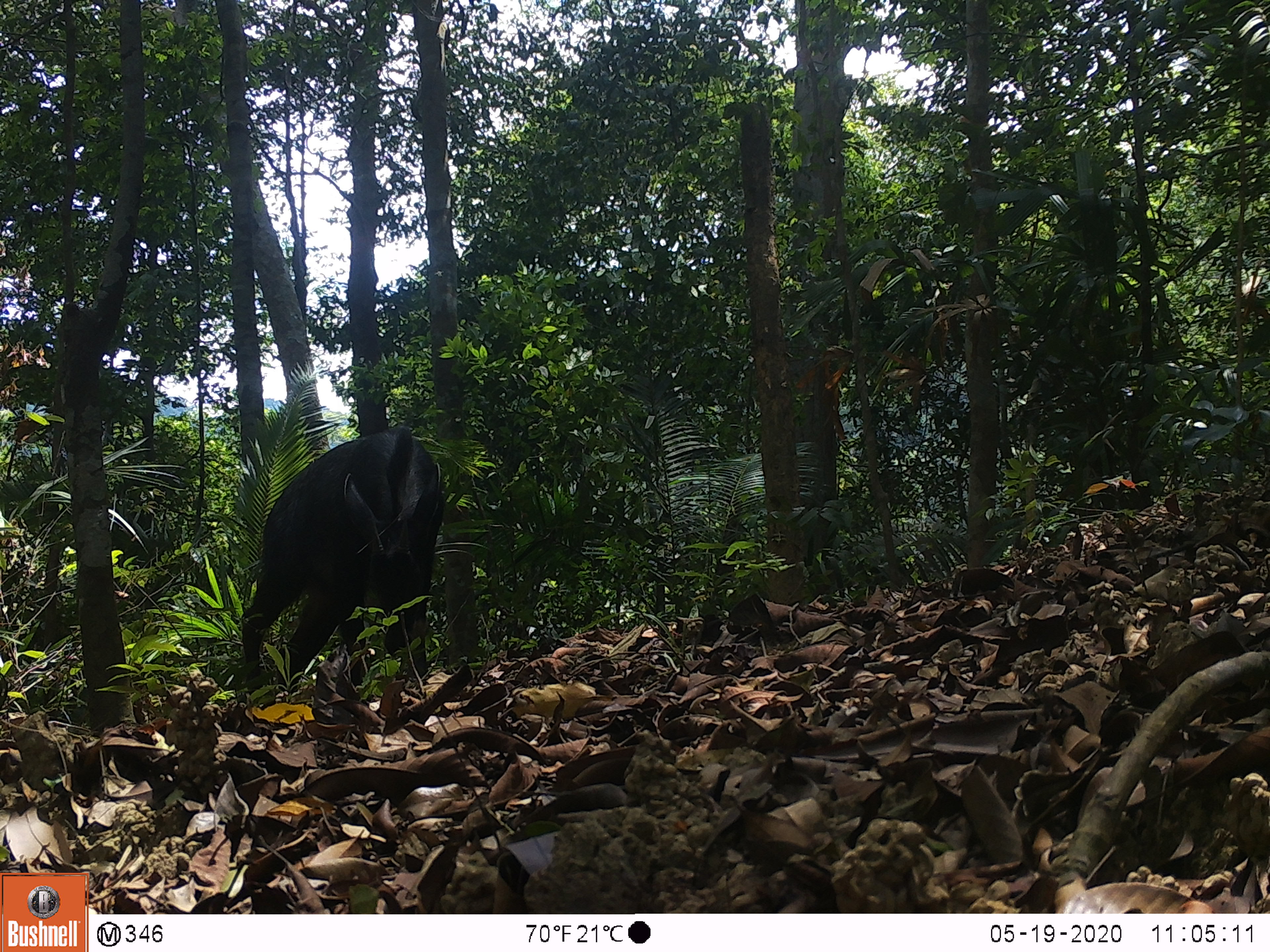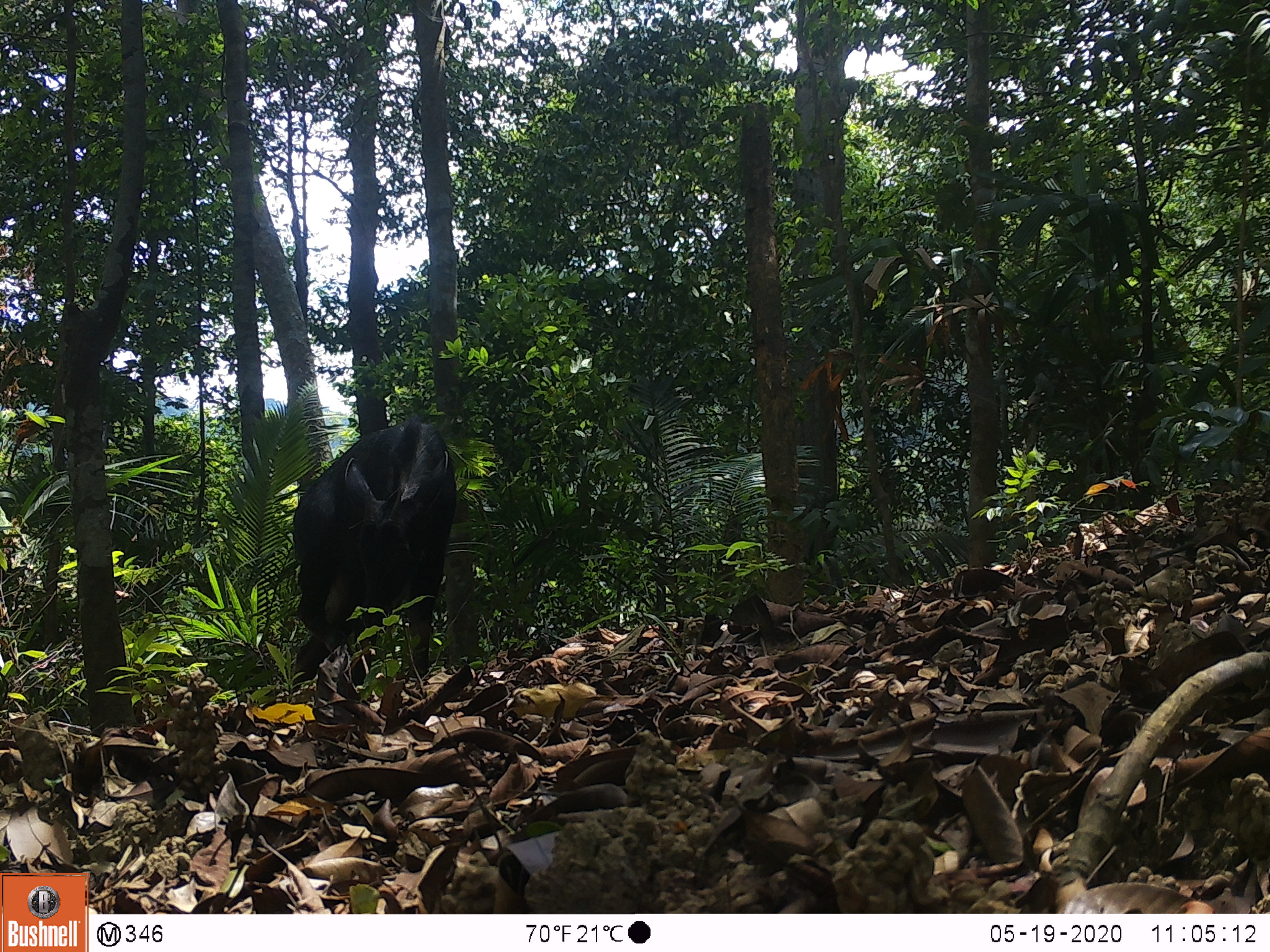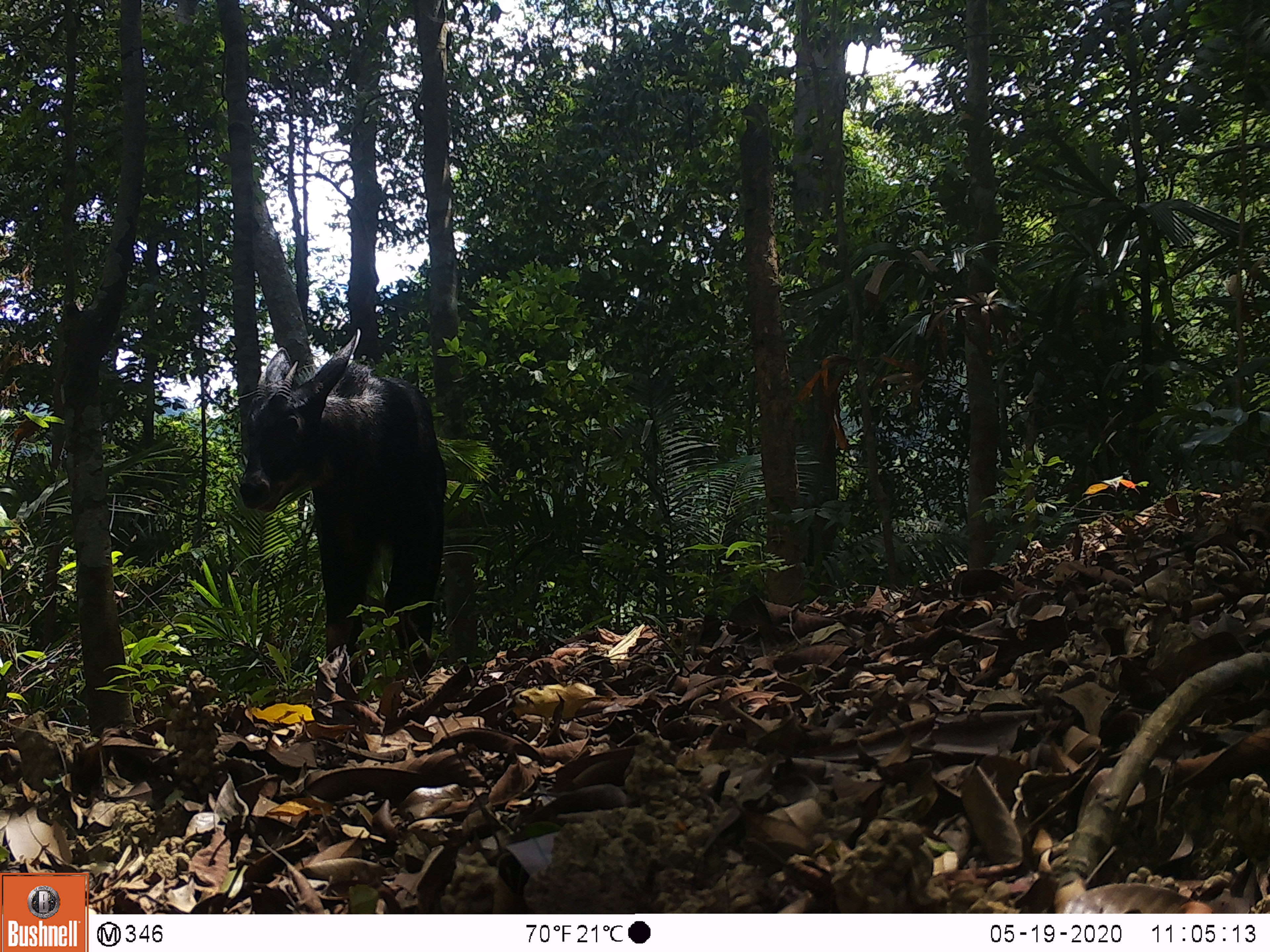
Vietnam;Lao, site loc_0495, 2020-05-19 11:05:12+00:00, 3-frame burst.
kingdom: Animalia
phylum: Chordata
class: Mammalia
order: Artiodactyla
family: Bovidae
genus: Capricornis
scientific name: Capricornis sumatraensis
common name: chinese serow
Chinese serow (Capricornis sumatraensis). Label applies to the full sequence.